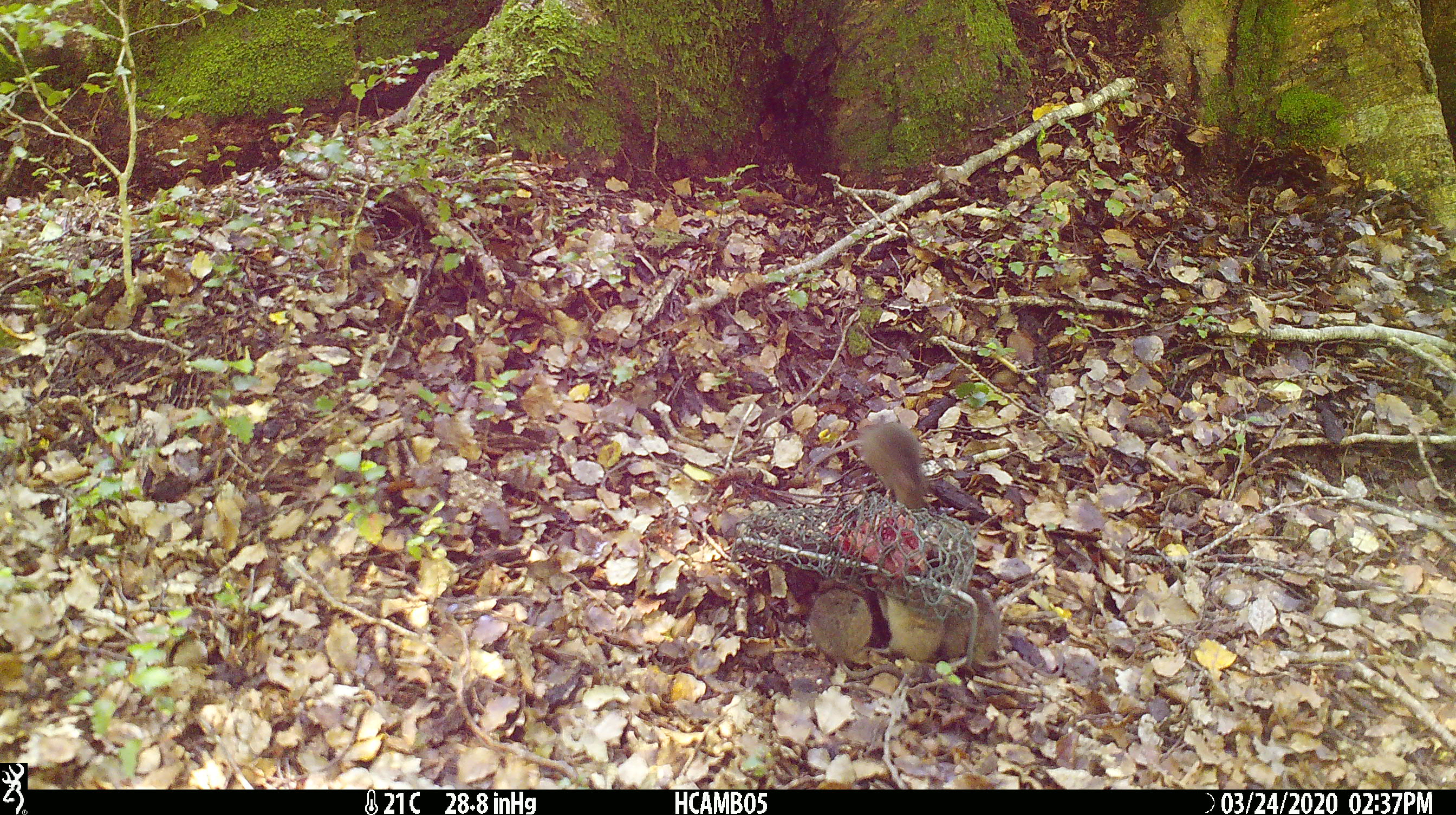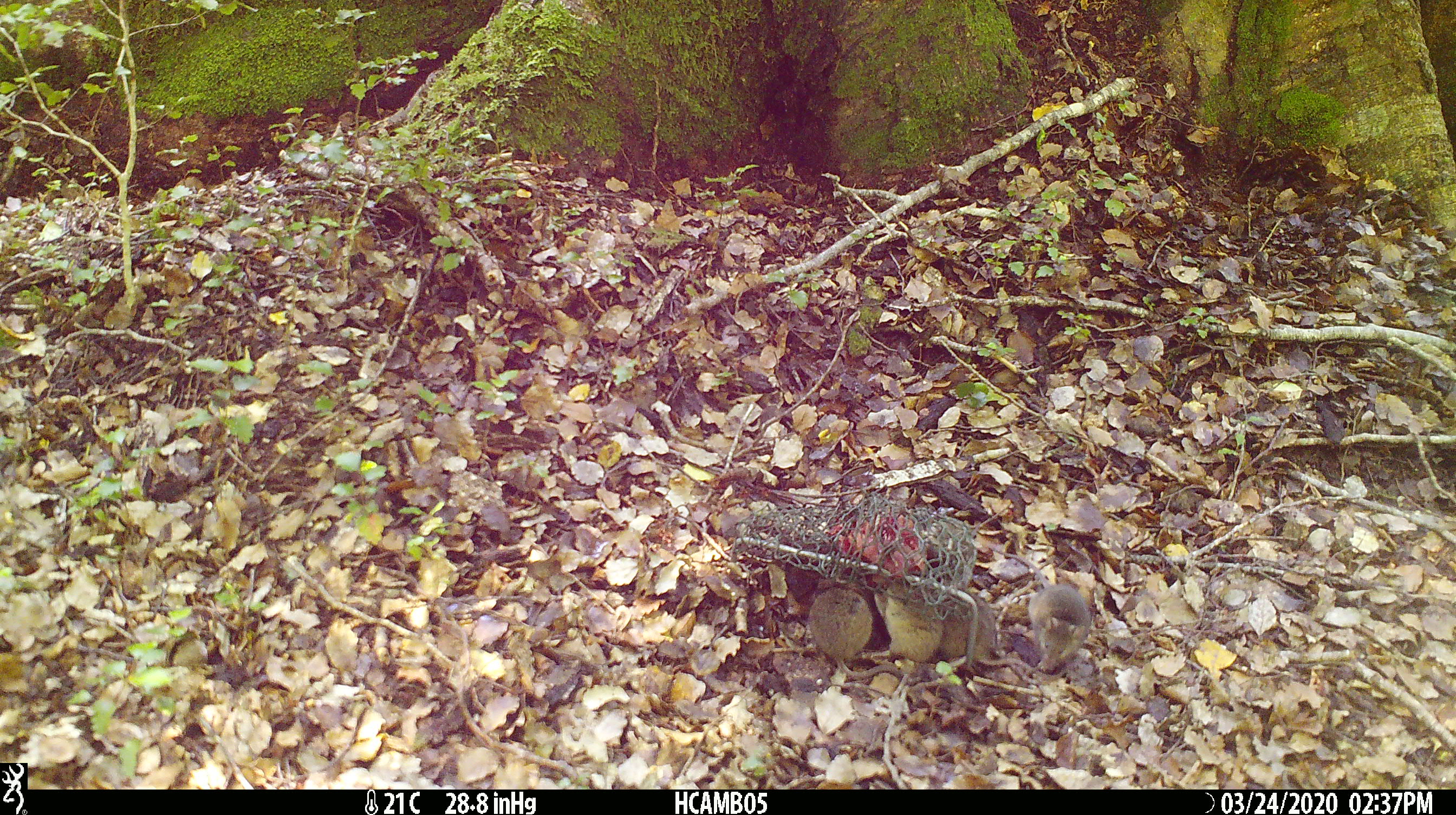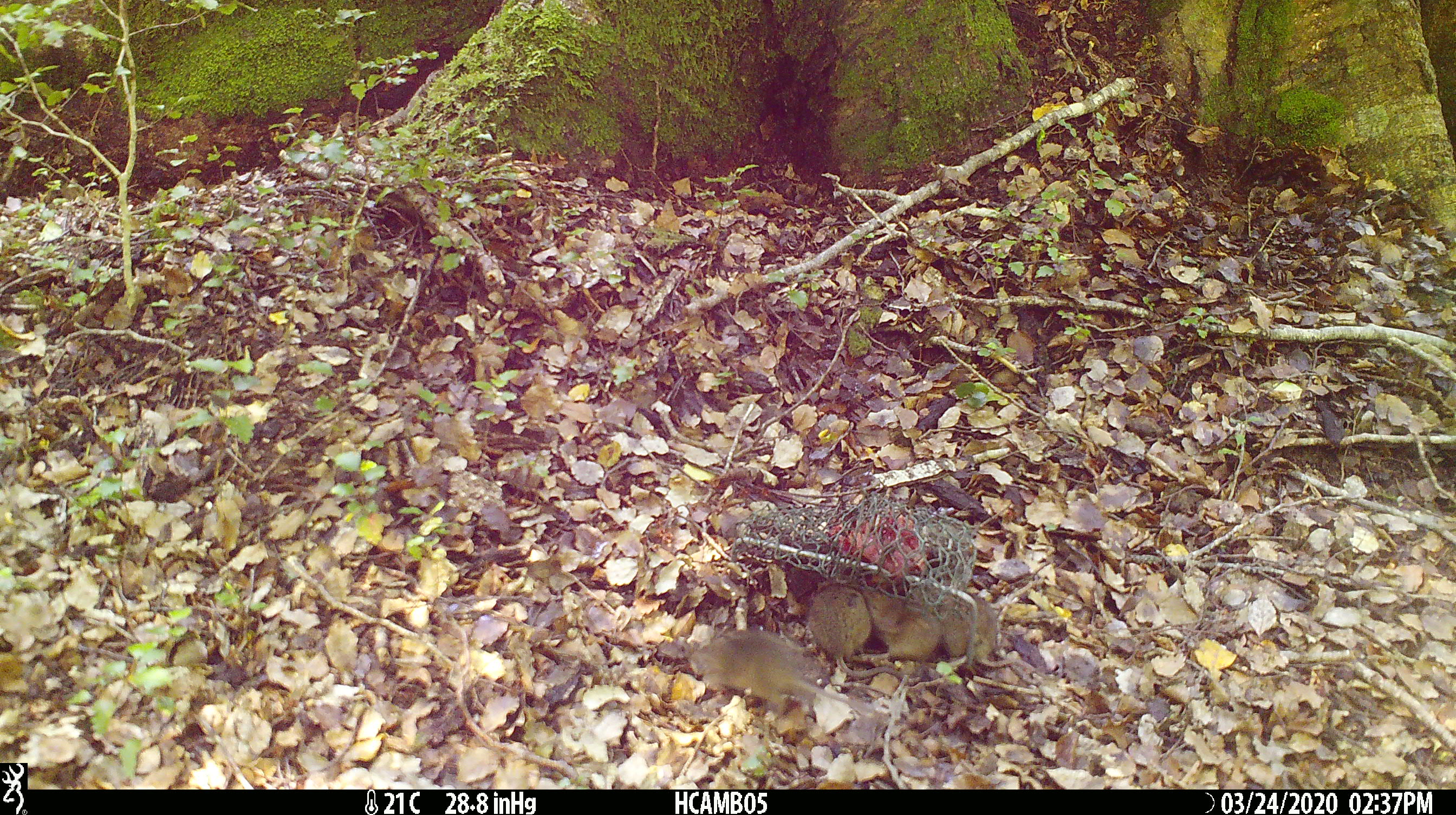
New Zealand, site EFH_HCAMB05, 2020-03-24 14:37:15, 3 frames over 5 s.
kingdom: Animalia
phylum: Chordata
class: Mammalia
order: Rodentia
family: Muridae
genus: Mus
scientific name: Mus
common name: mouse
Mouse (Mus).